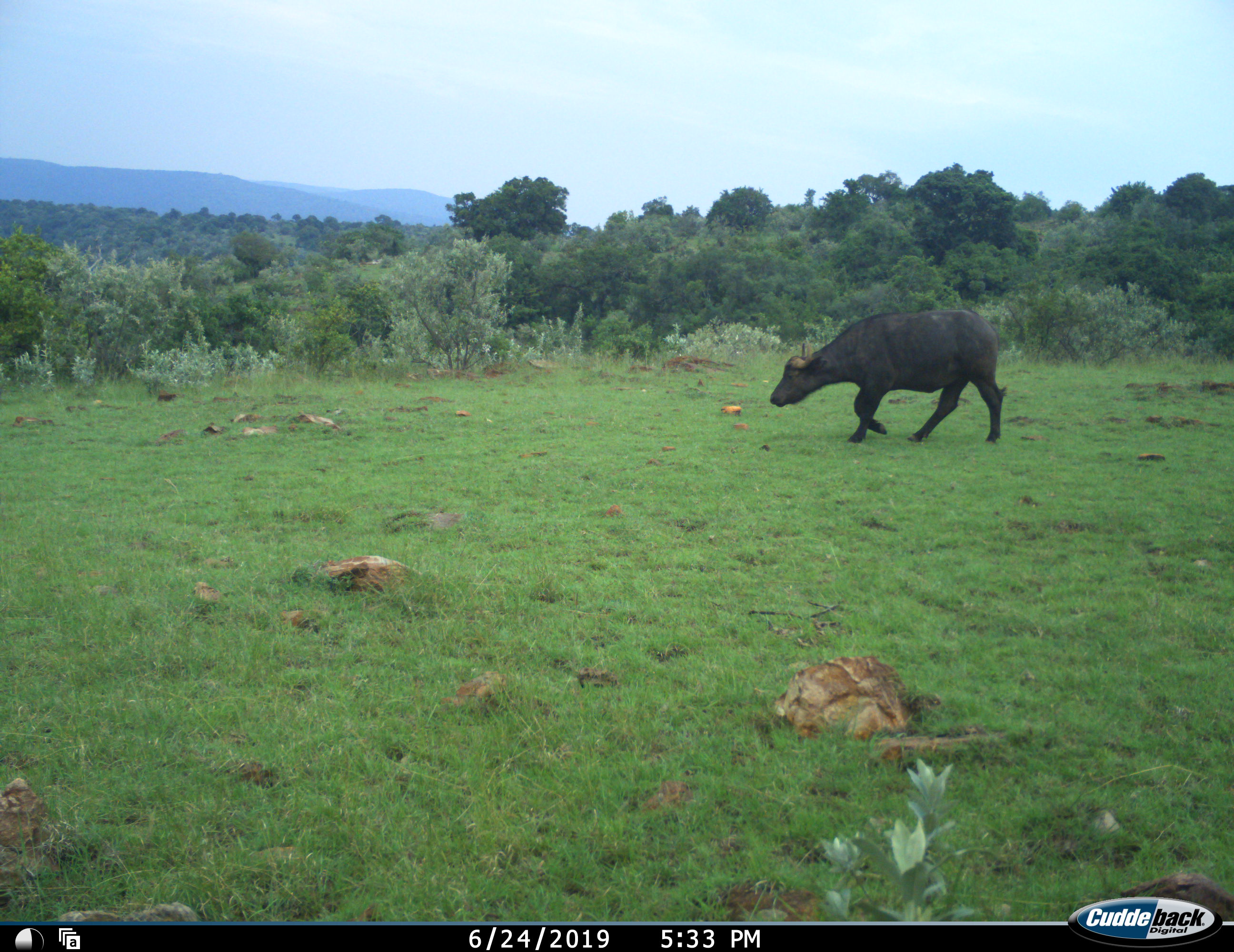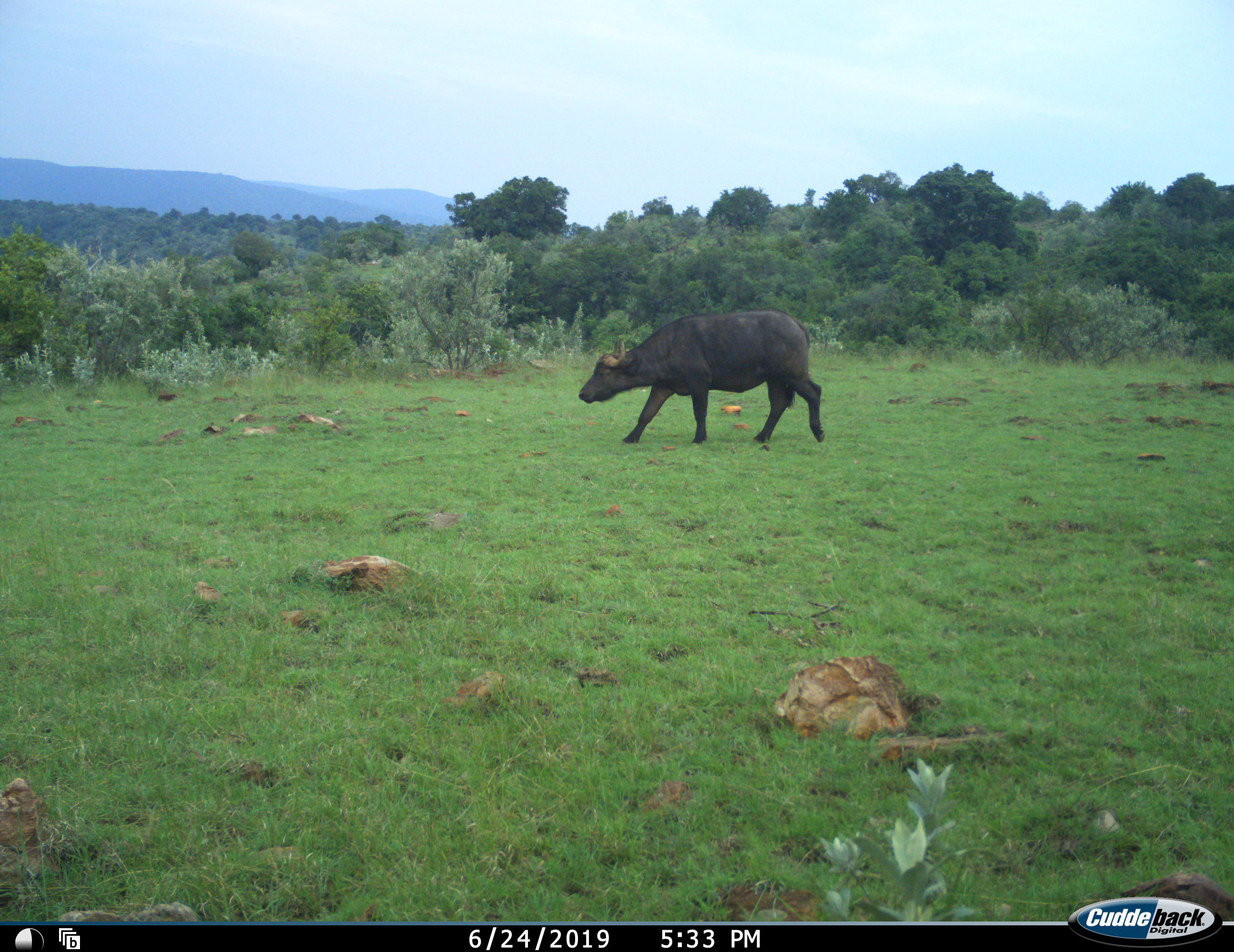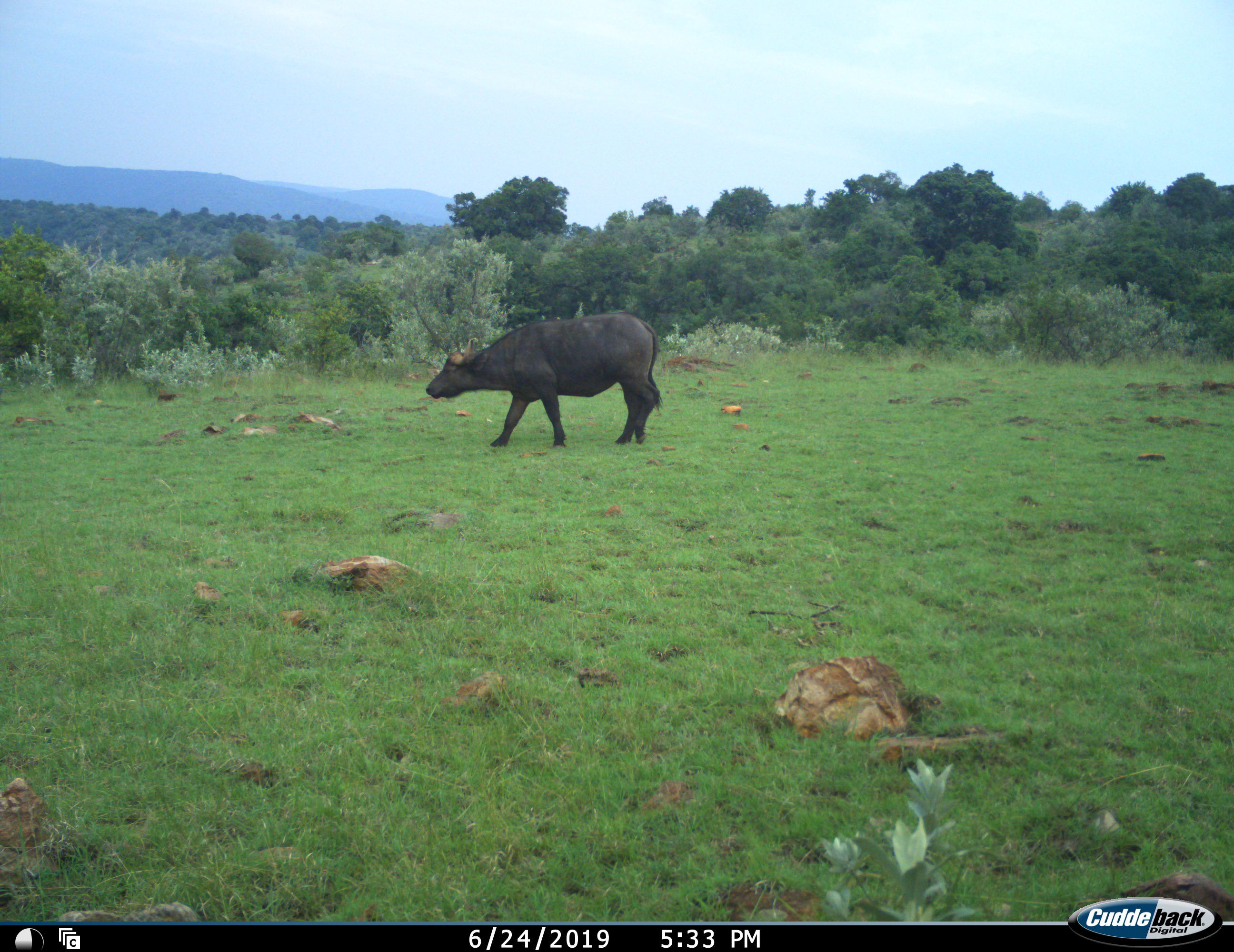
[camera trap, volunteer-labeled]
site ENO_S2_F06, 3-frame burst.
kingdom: Animalia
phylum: Chordata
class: Mammalia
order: Artiodactyla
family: Bovidae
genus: Syncerus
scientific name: Syncerus caffer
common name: african buffalo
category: buffalo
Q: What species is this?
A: Buffalo (african buffalo) (Syncerus caffer).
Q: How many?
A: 1.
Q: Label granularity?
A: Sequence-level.